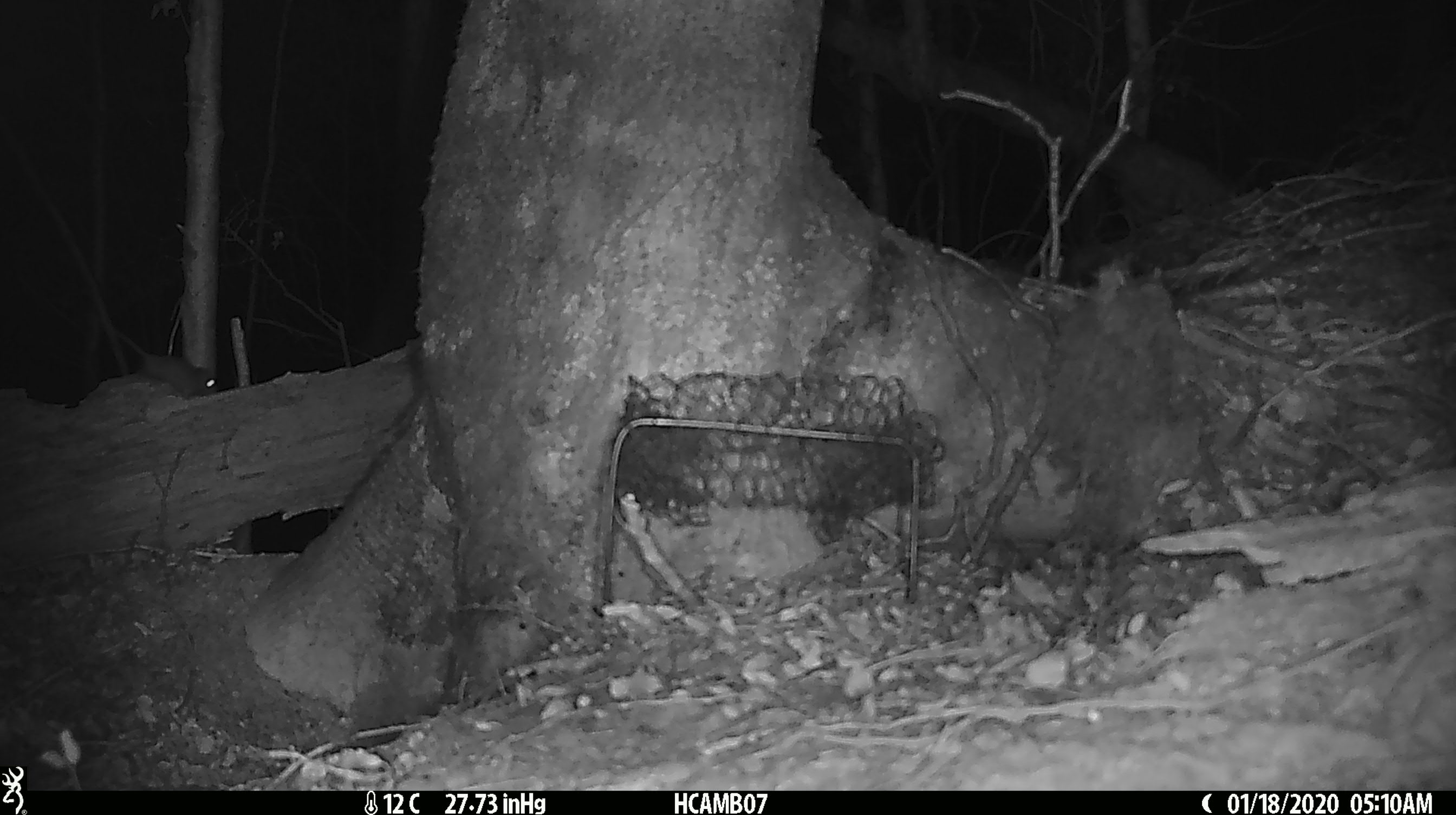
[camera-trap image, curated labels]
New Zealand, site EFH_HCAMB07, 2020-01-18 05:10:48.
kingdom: Animalia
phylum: Chordata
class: Mammalia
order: Rodentia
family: Muridae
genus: Mus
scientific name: Mus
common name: mouse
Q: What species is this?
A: Mouse (Mus).